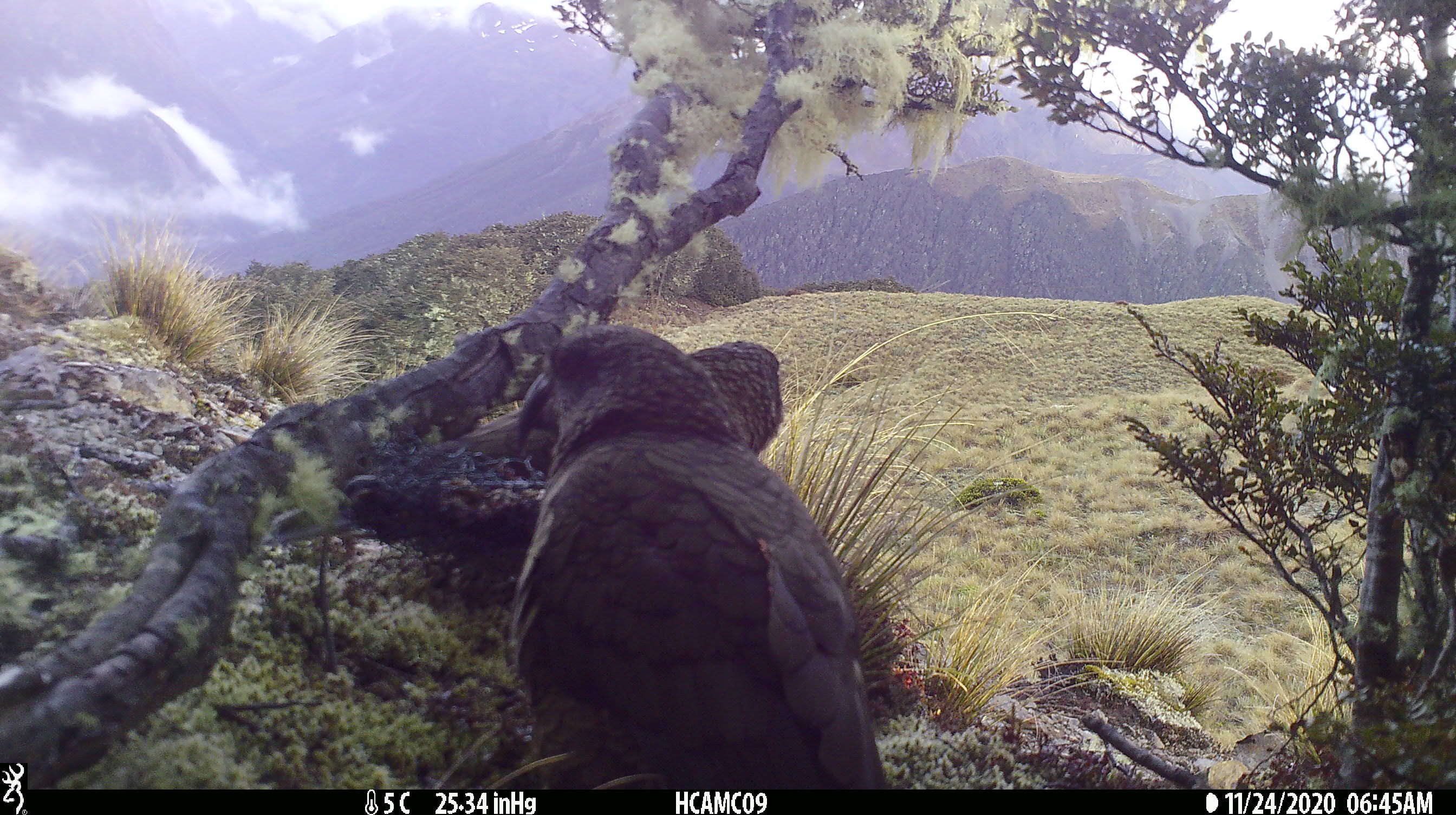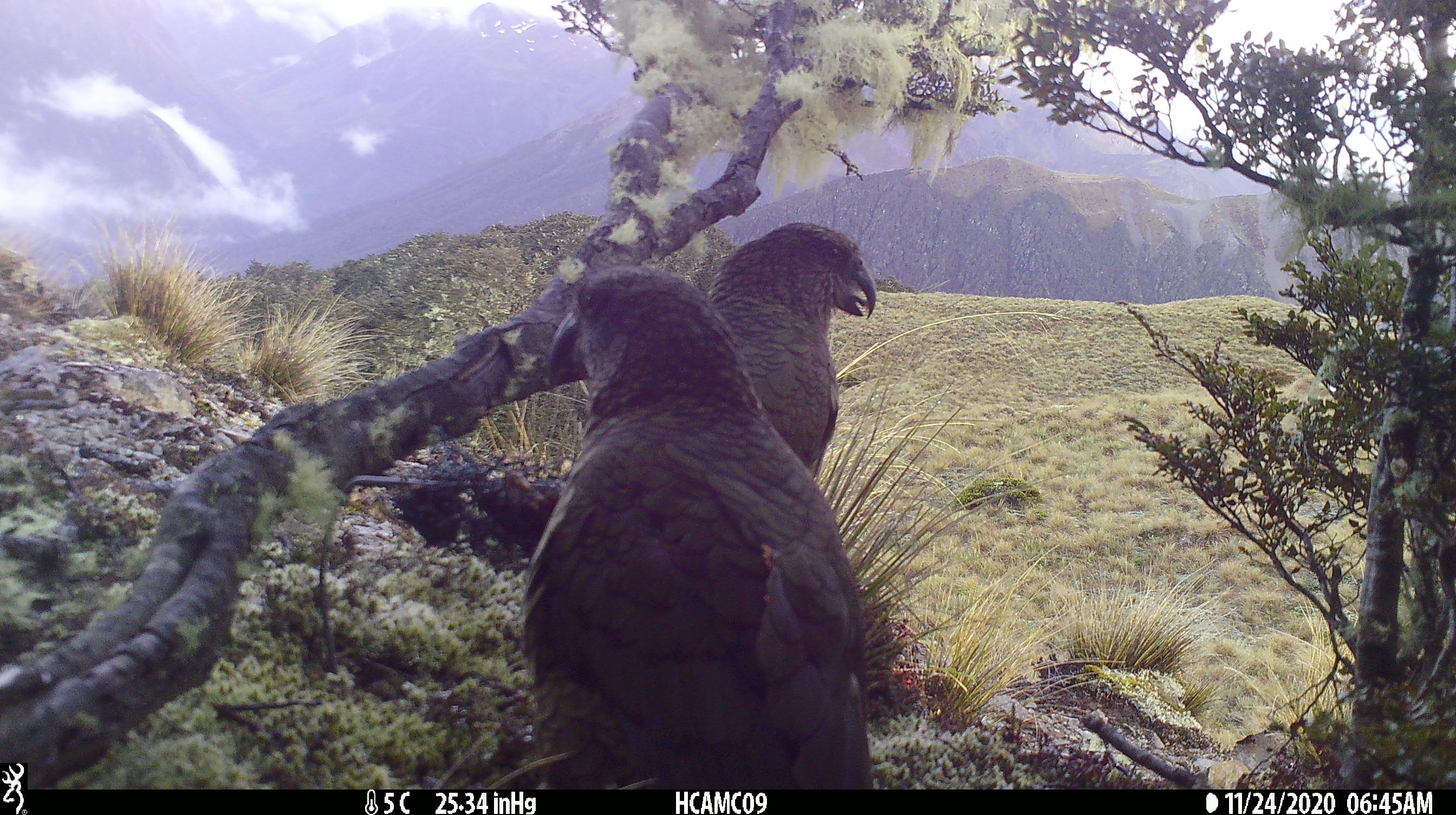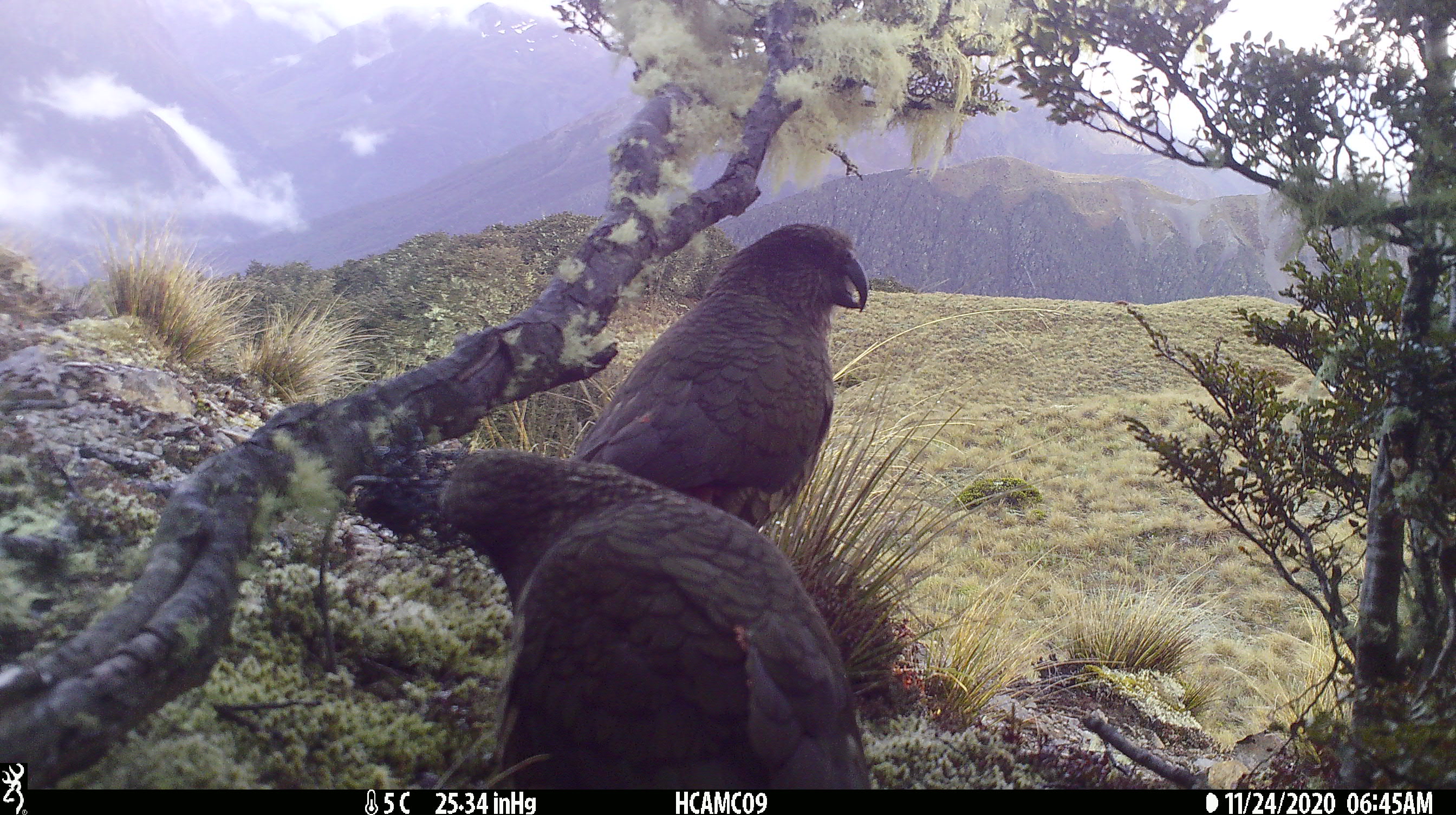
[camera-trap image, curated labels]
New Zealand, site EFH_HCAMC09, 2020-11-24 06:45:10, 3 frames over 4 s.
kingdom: Animalia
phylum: Chordata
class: Aves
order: Psittaciformes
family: Strigopidae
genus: Nestor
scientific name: Nestor notabilis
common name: kea